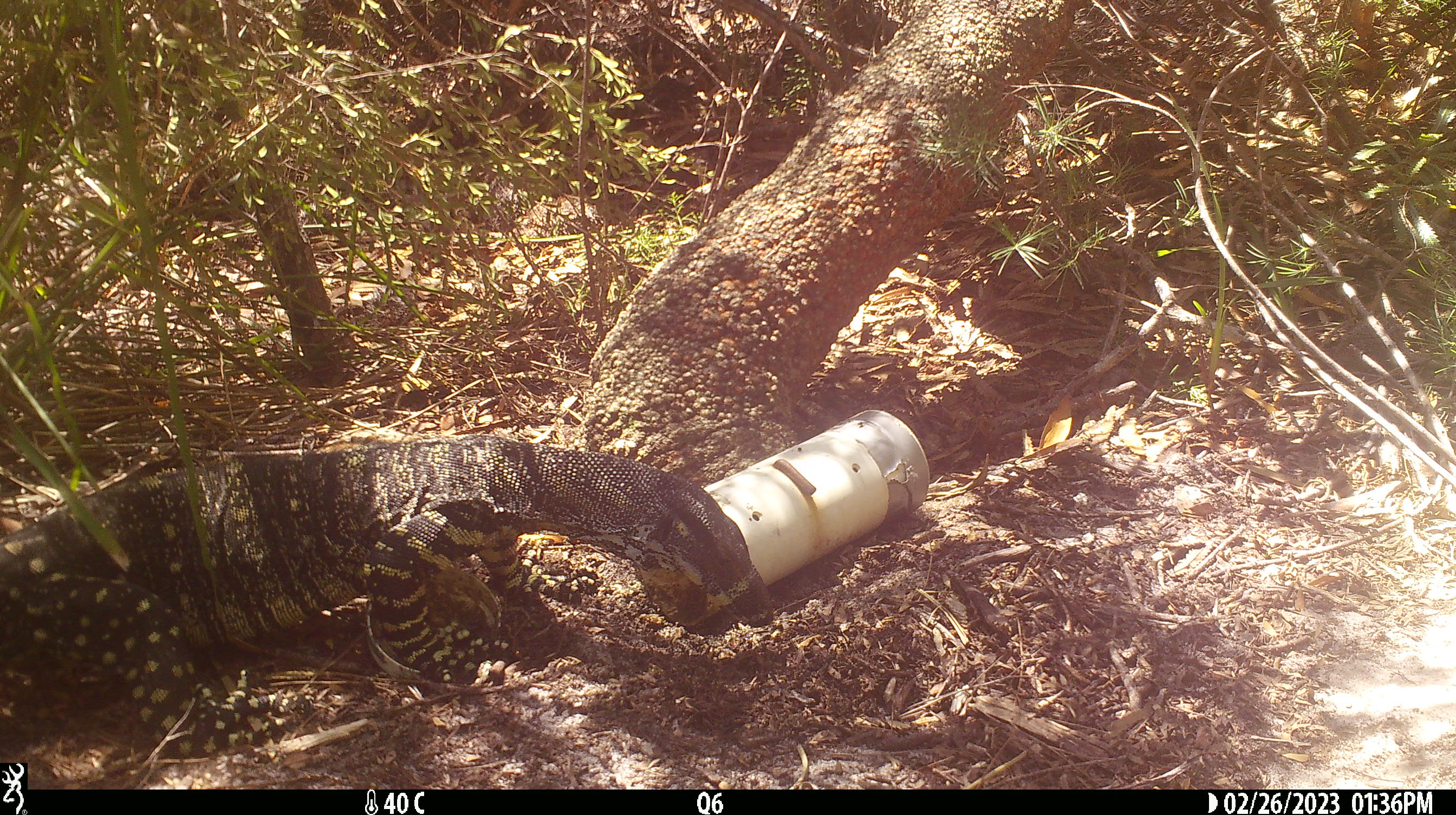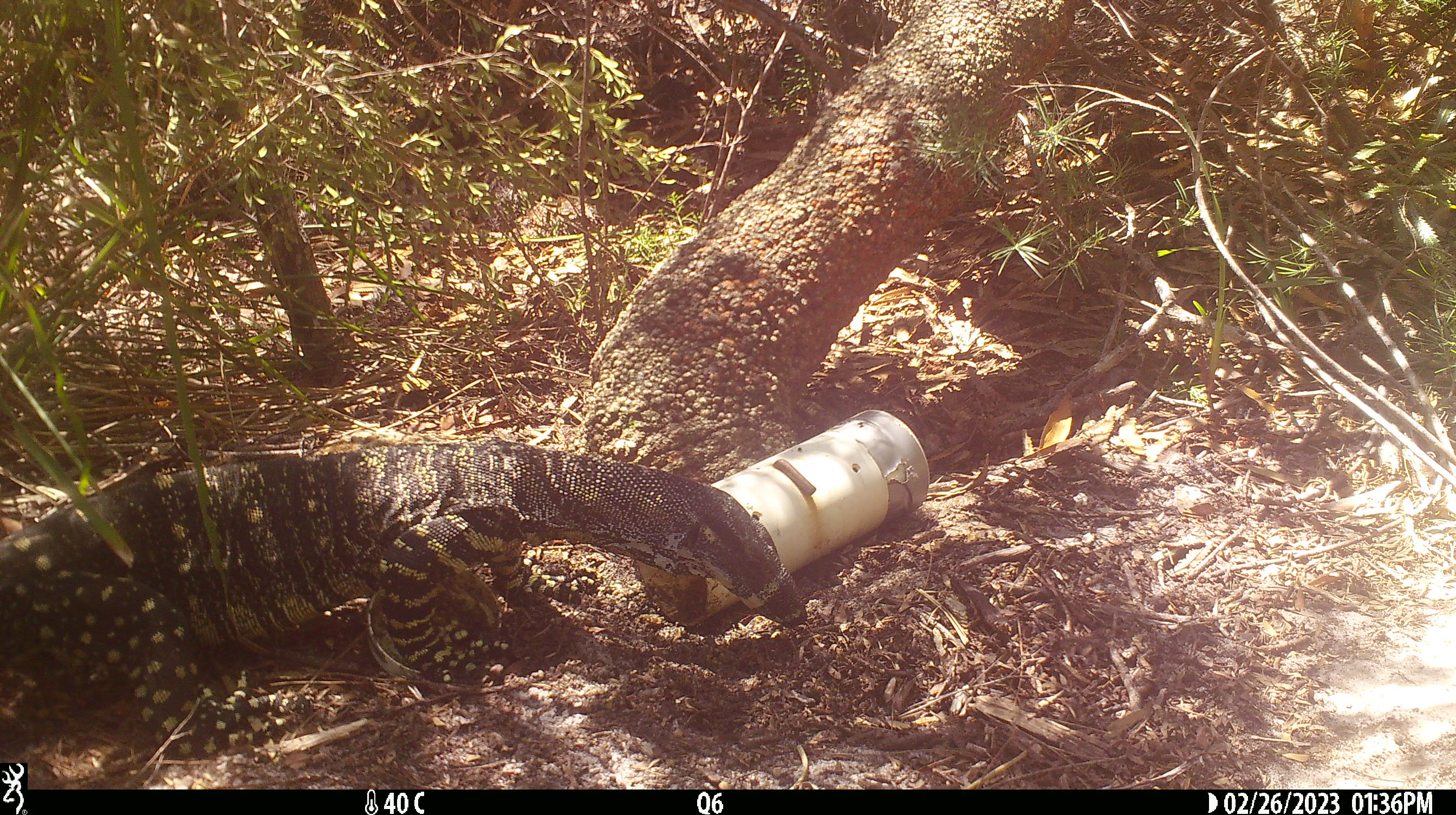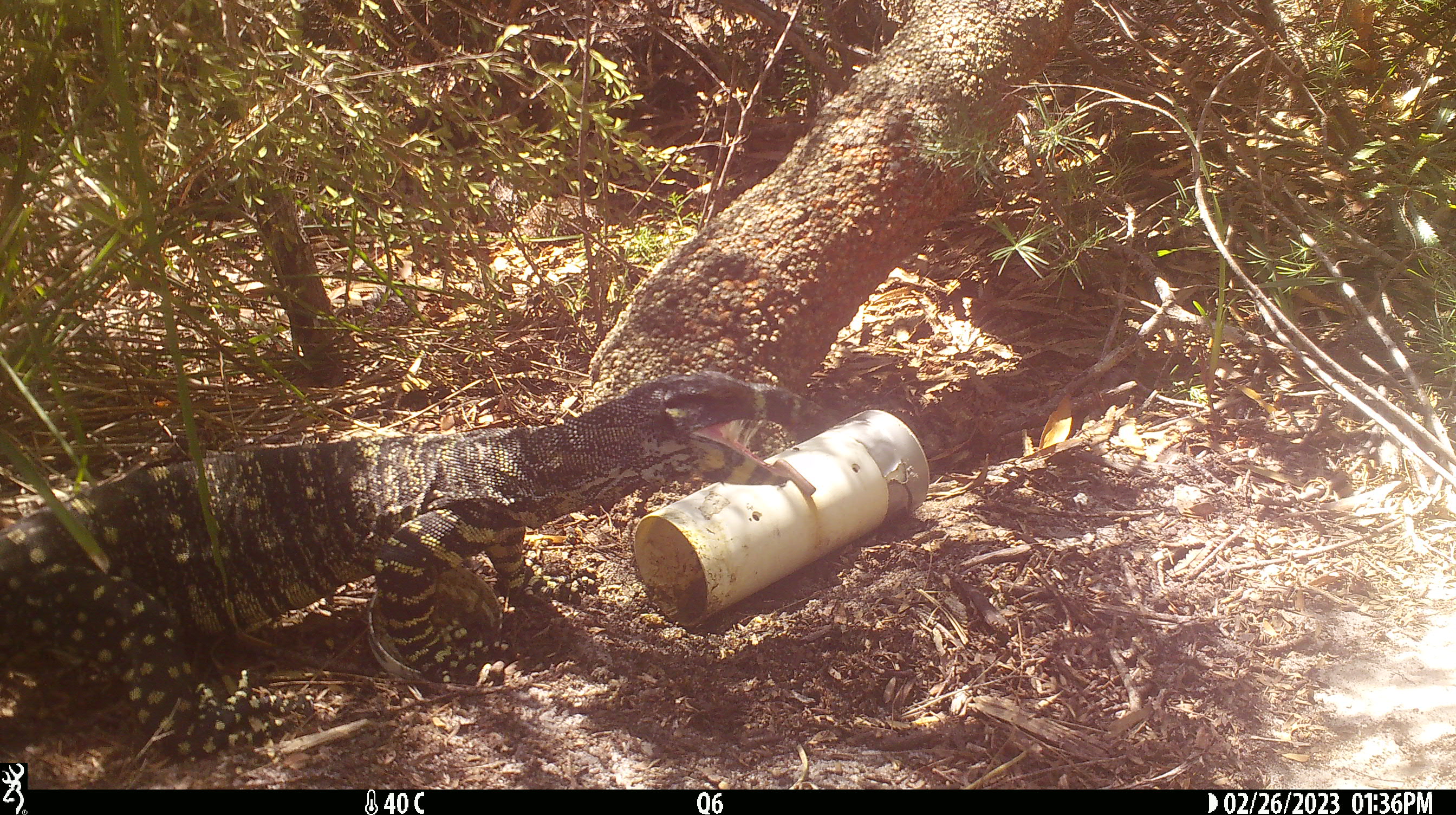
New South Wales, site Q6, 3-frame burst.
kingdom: Animalia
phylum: Chordata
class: Reptilia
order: Squamata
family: Varanidae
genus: Varanus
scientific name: Varanus varius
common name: lace monitor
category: goanna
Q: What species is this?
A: Goanna (lace monitor) (Varanus varius).